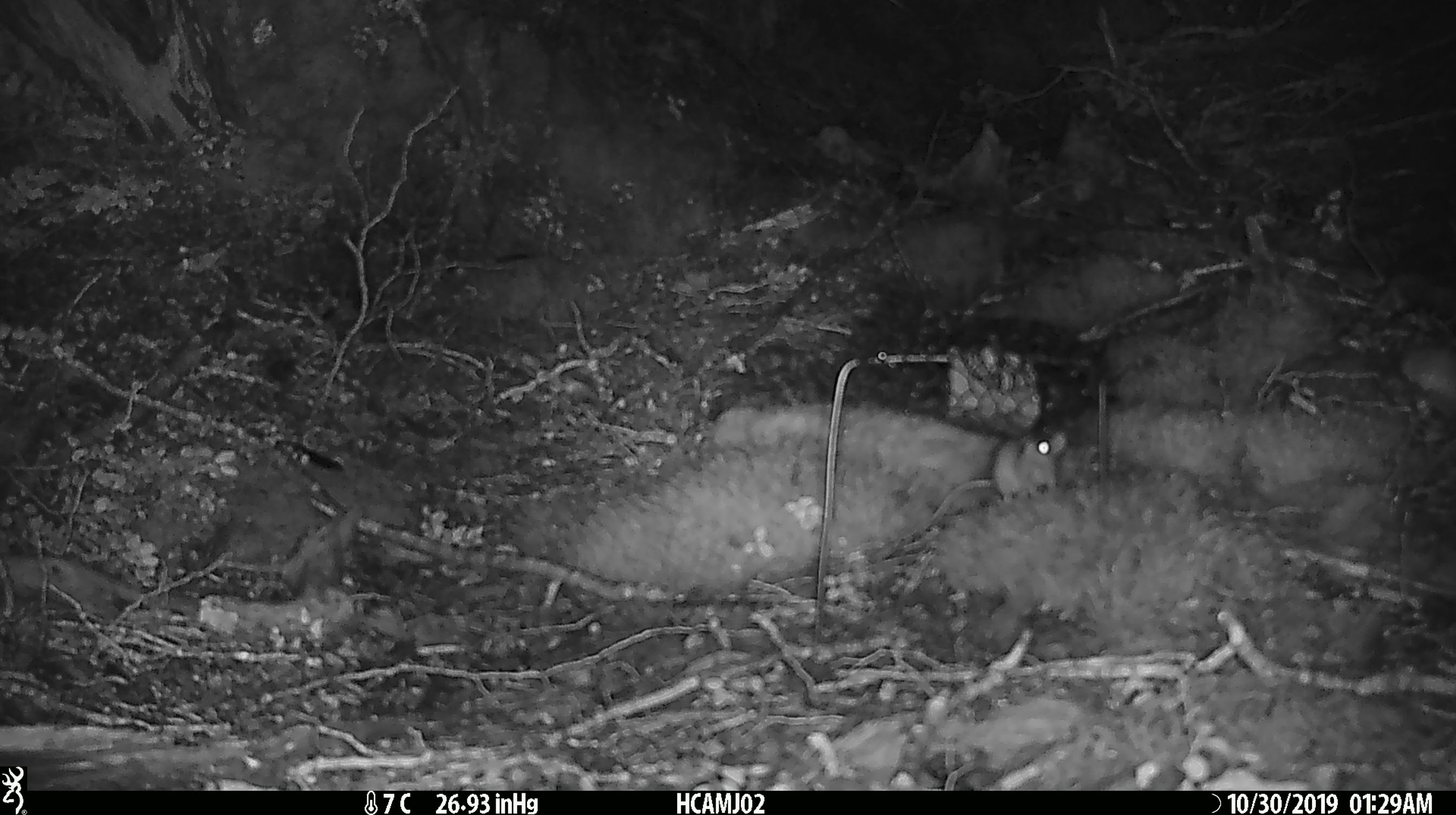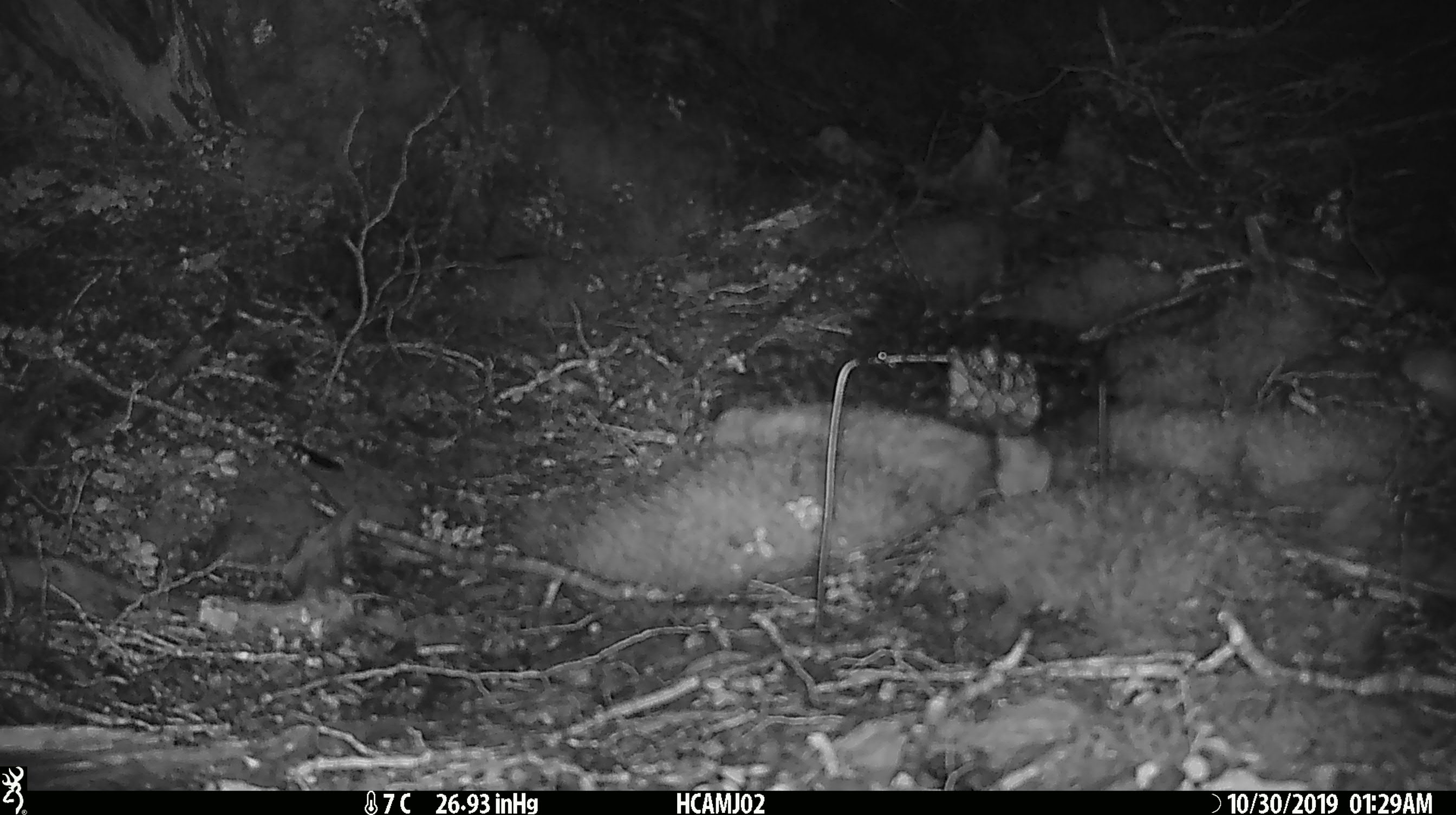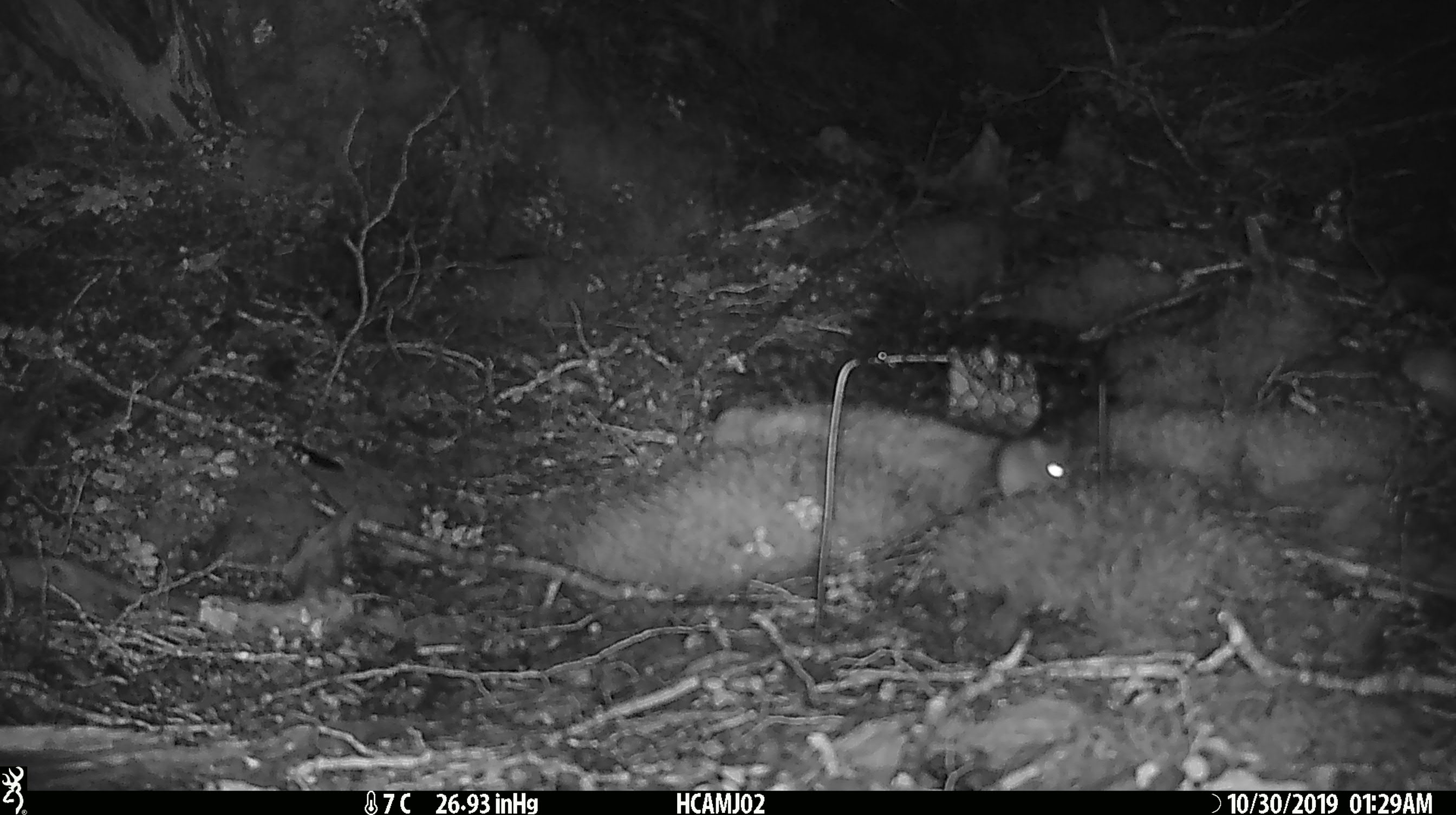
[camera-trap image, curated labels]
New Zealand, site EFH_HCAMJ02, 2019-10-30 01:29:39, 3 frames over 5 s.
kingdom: Animalia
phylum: Chordata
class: Mammalia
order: Rodentia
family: Muridae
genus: Mus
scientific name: Mus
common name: mouse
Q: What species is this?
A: Mouse (Mus).